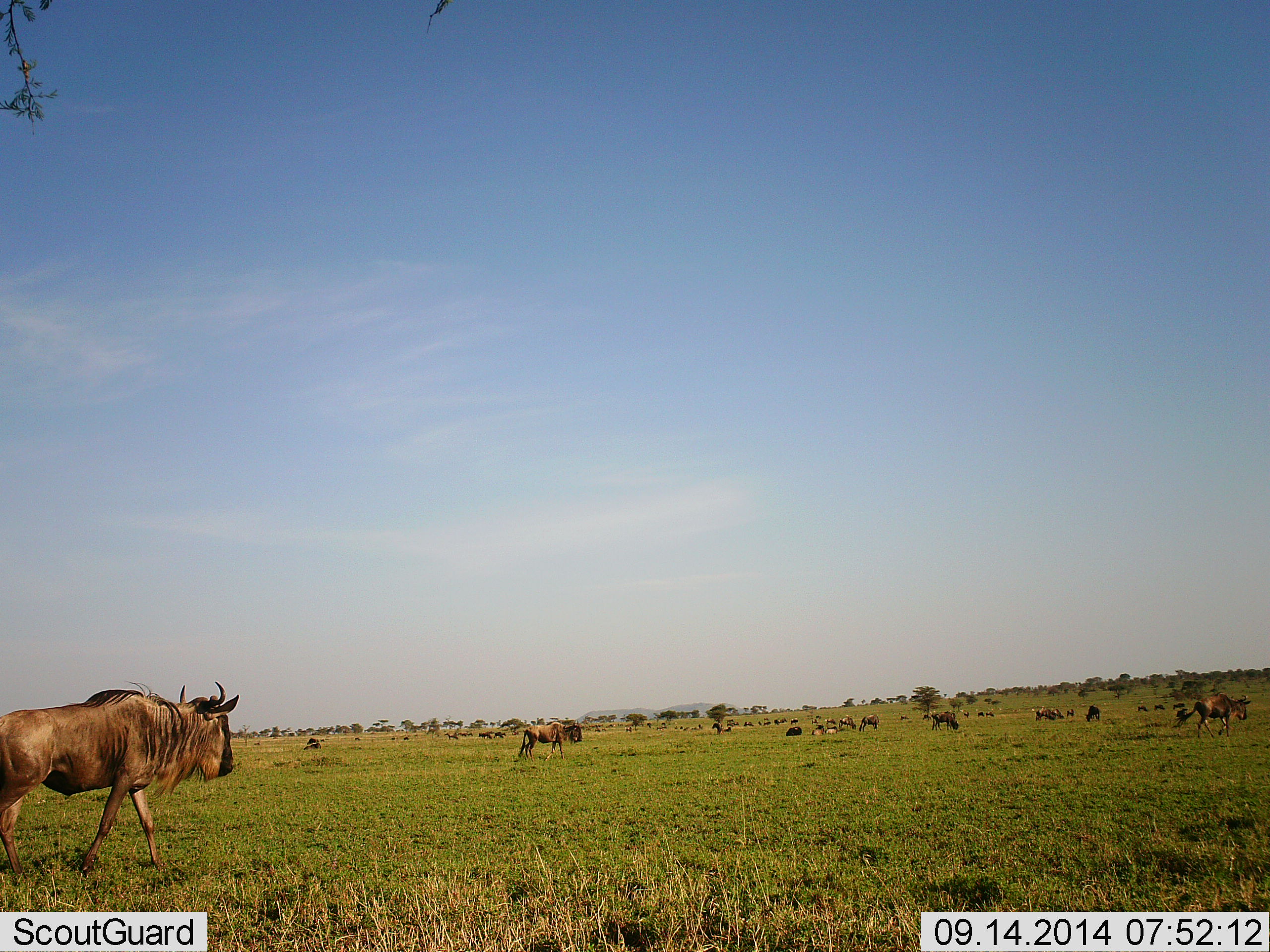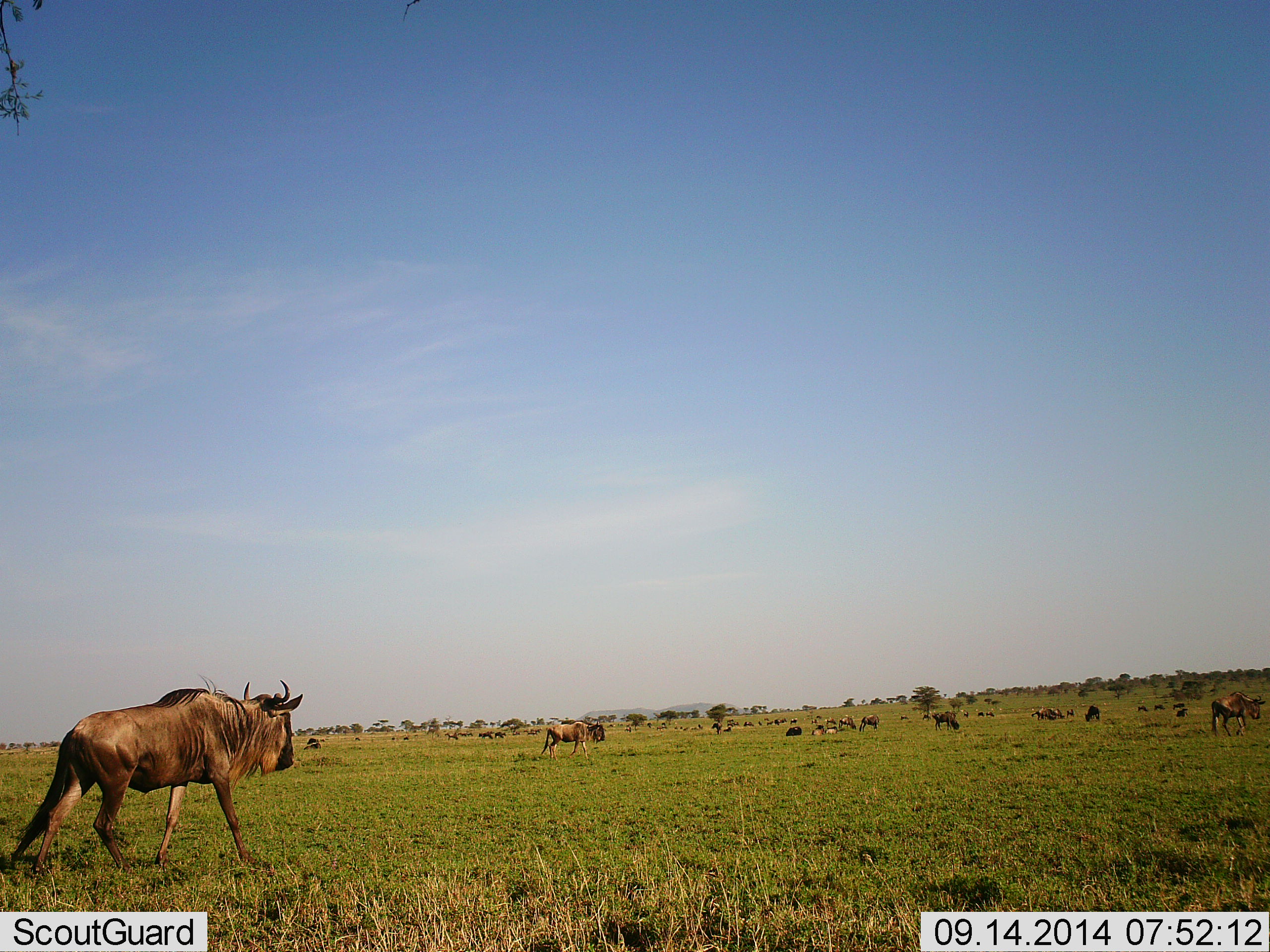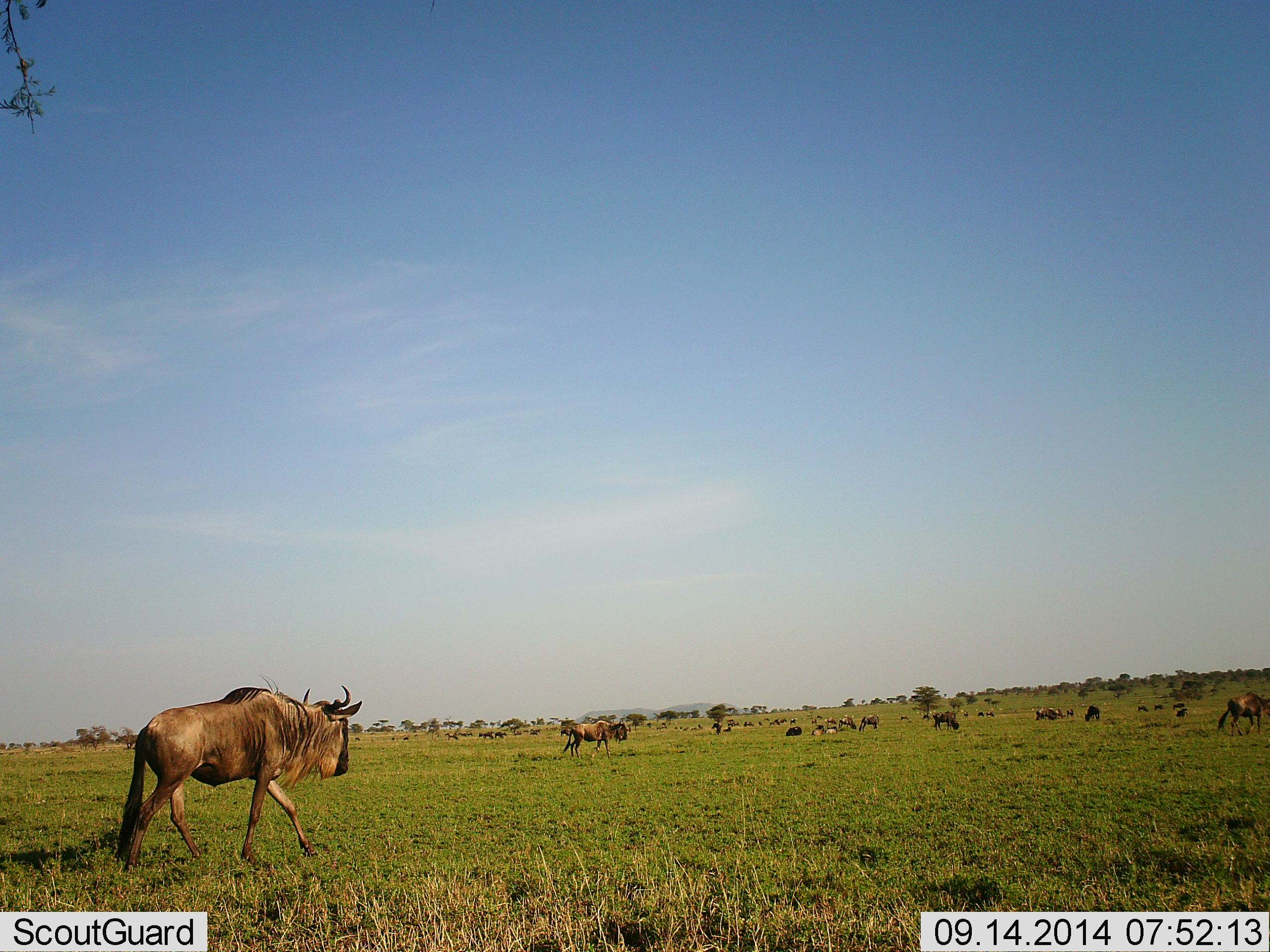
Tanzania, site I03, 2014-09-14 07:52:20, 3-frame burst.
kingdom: Animalia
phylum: Chordata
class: Mammalia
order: Artiodactyla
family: Bovidae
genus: Connochaetes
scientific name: Connochaetes taurinus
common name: blue wildebeest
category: wildebeest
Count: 11-50.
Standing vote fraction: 40%.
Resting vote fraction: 40%.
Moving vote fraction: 90%.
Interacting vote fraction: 0%.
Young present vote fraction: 0%.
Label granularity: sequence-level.